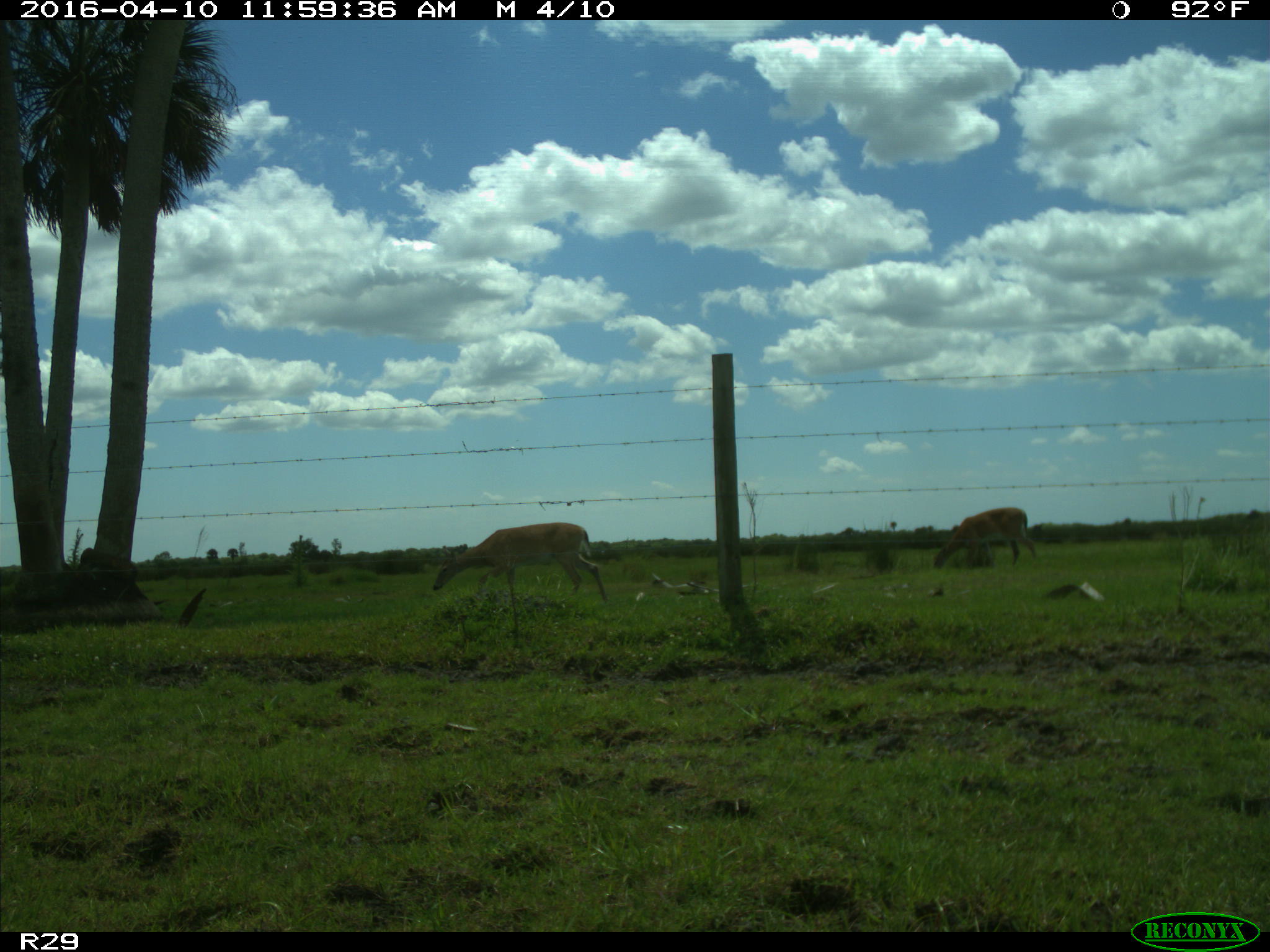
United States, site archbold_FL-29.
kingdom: Animalia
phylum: Chordata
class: Mammalia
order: Artiodactyla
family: Cervidae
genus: Odocoileus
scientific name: Odocoileus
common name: deer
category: unidentified deer